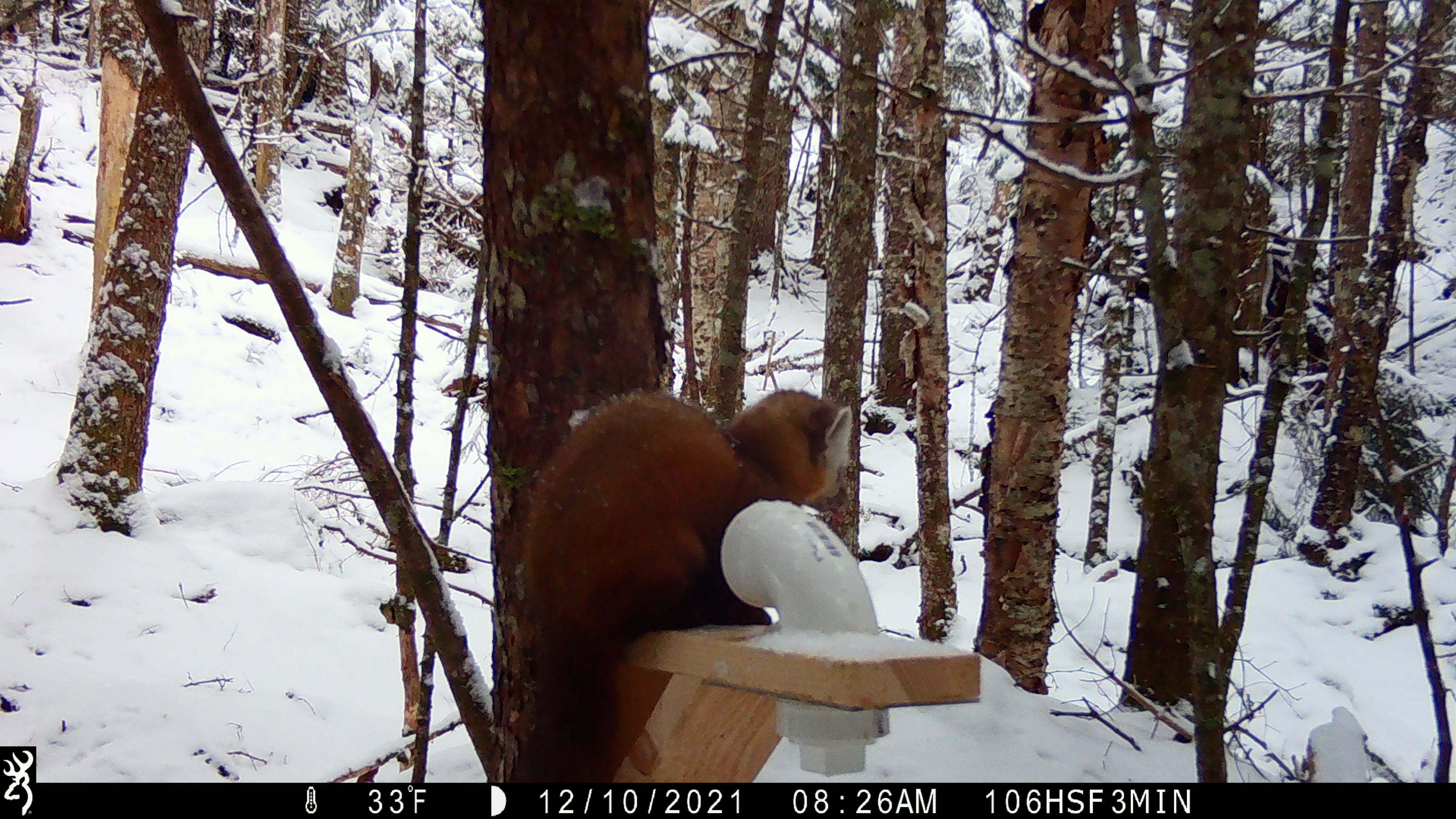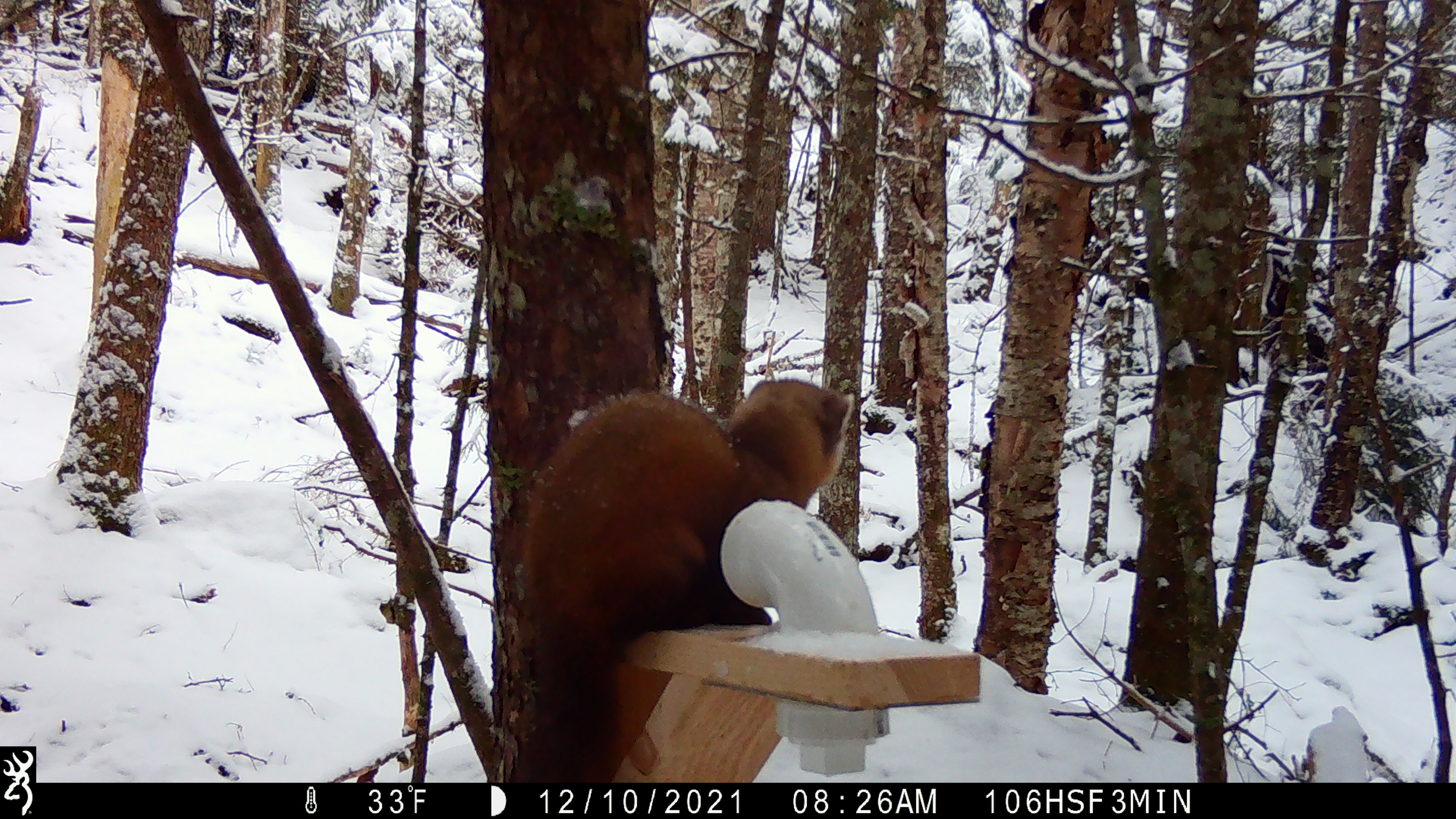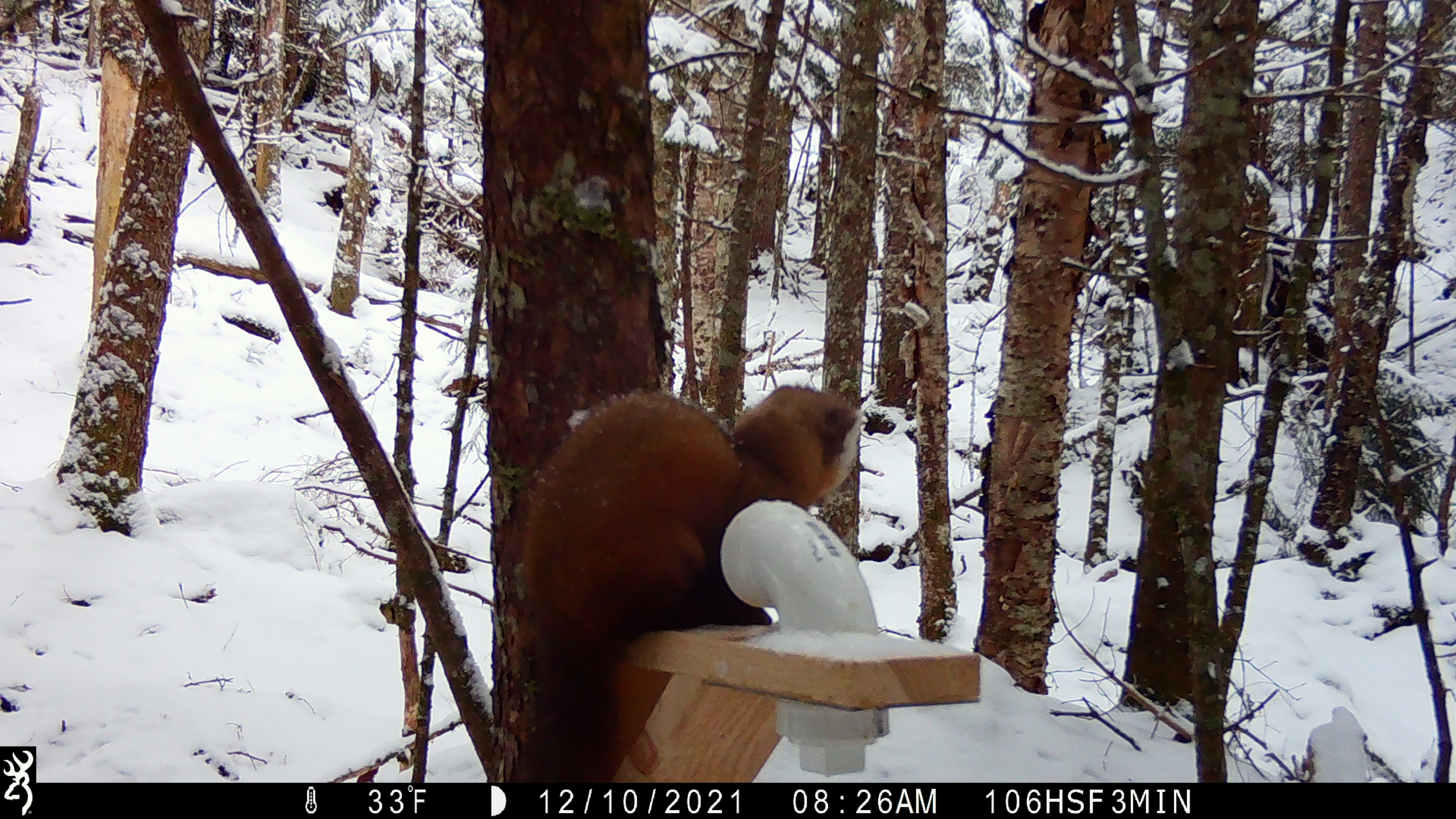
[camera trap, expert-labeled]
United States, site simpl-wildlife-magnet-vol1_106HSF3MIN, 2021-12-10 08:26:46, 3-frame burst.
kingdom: Animalia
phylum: Chordata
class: Mammalia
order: Carnivora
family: Mustelidae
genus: Martes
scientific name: Martes americana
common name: american marten